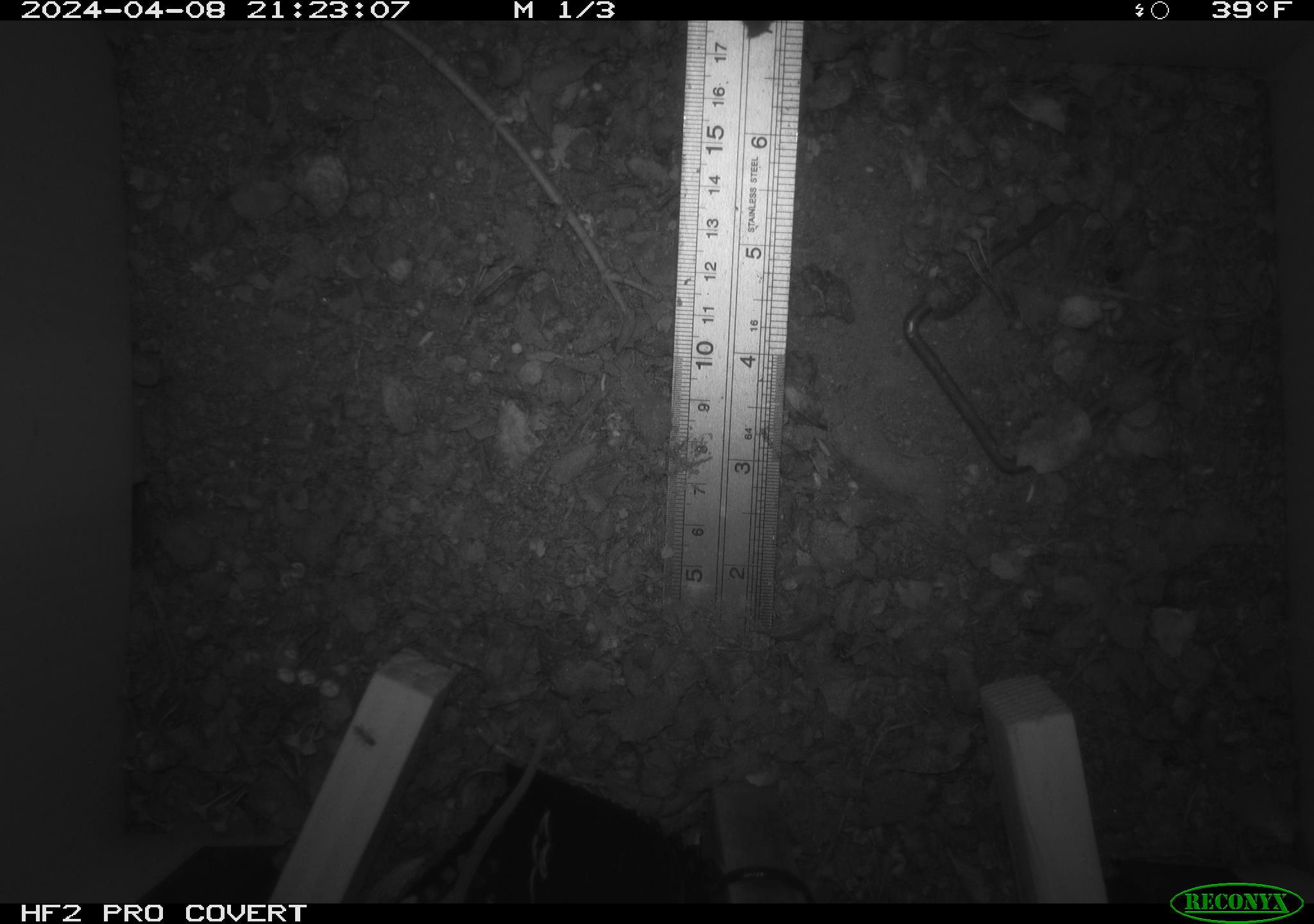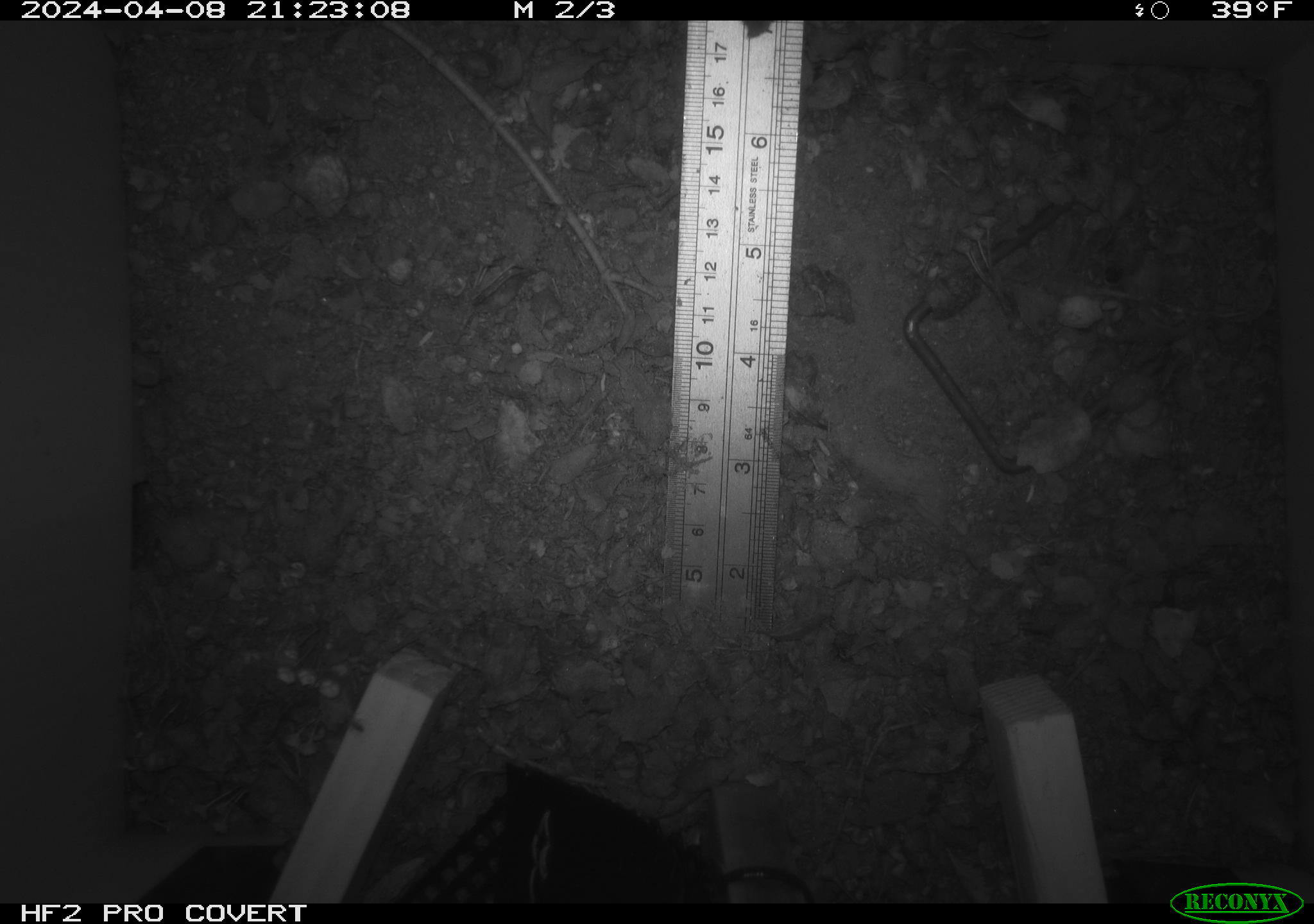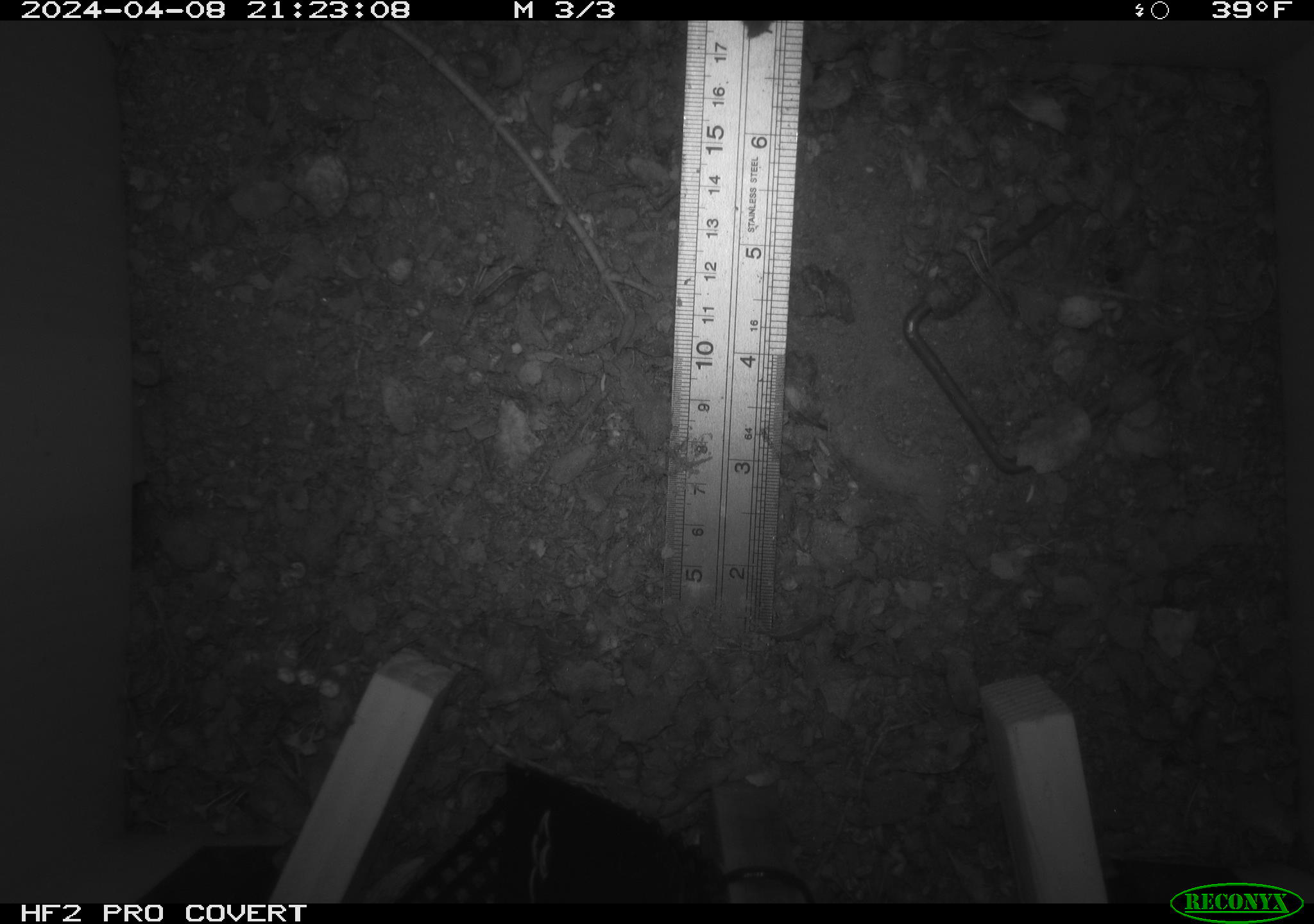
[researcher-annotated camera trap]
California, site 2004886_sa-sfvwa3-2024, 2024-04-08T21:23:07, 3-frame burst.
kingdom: Animalia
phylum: Chordata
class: Mammalia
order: Rodentia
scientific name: Rodentia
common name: mouse species